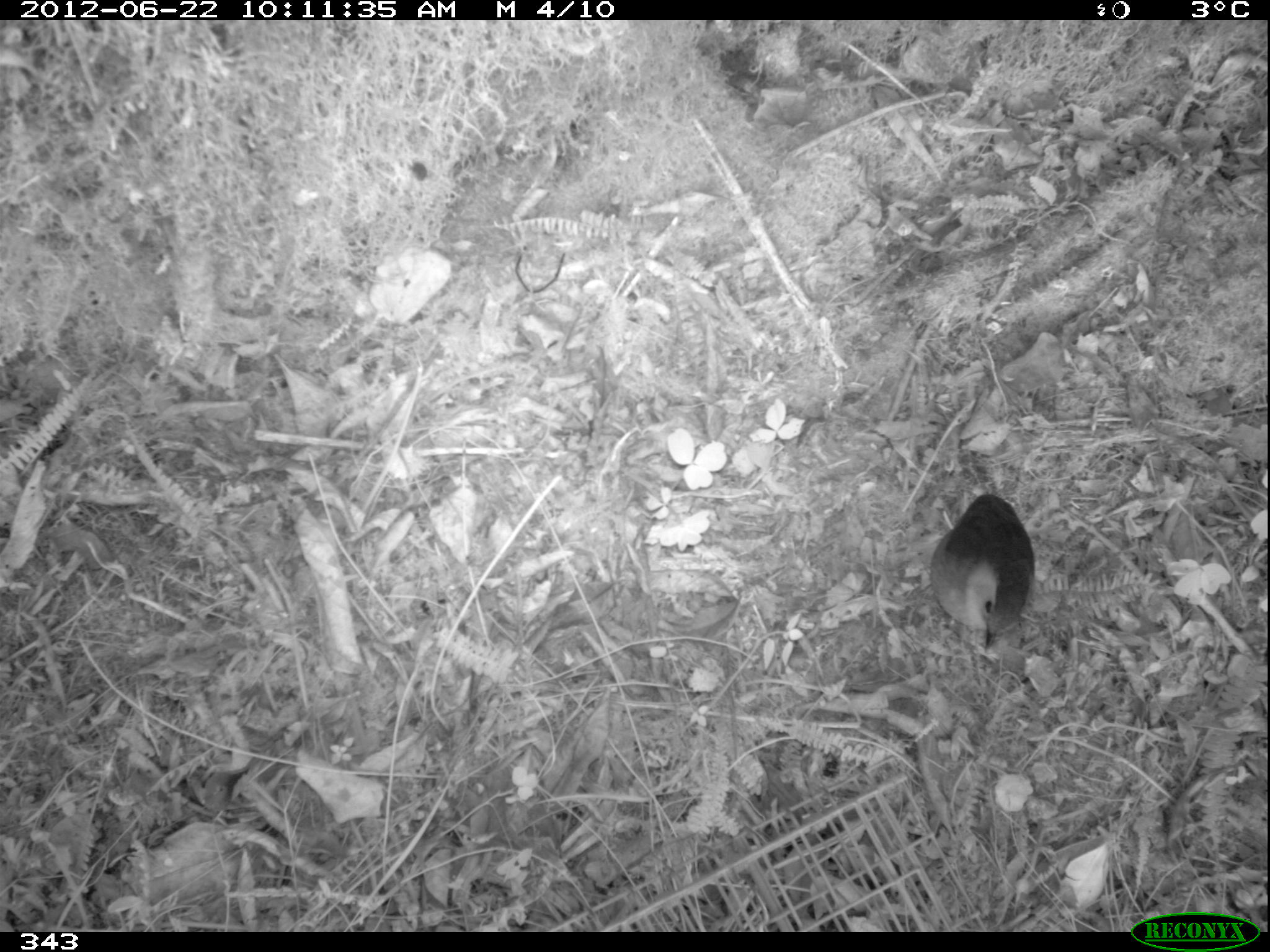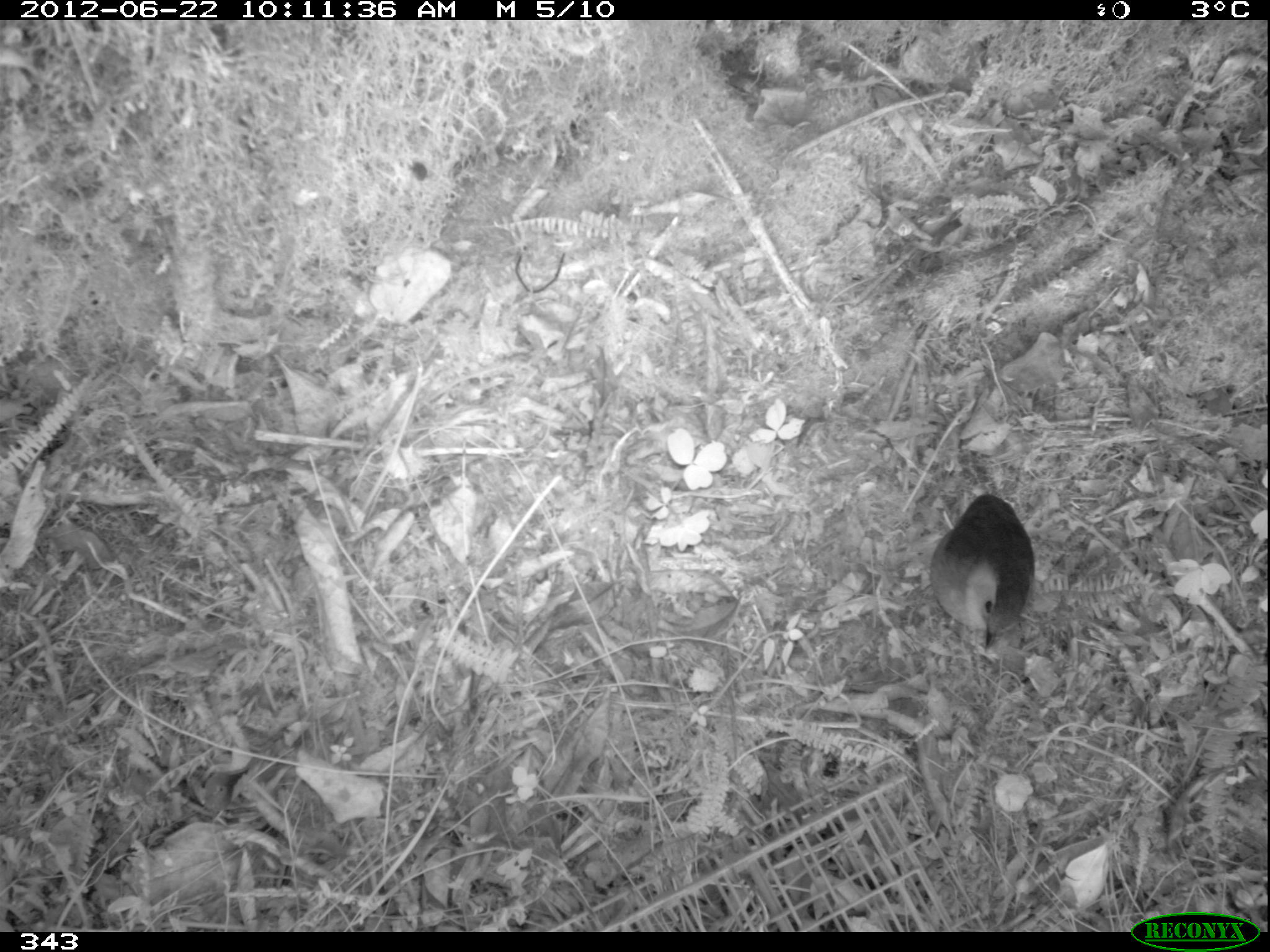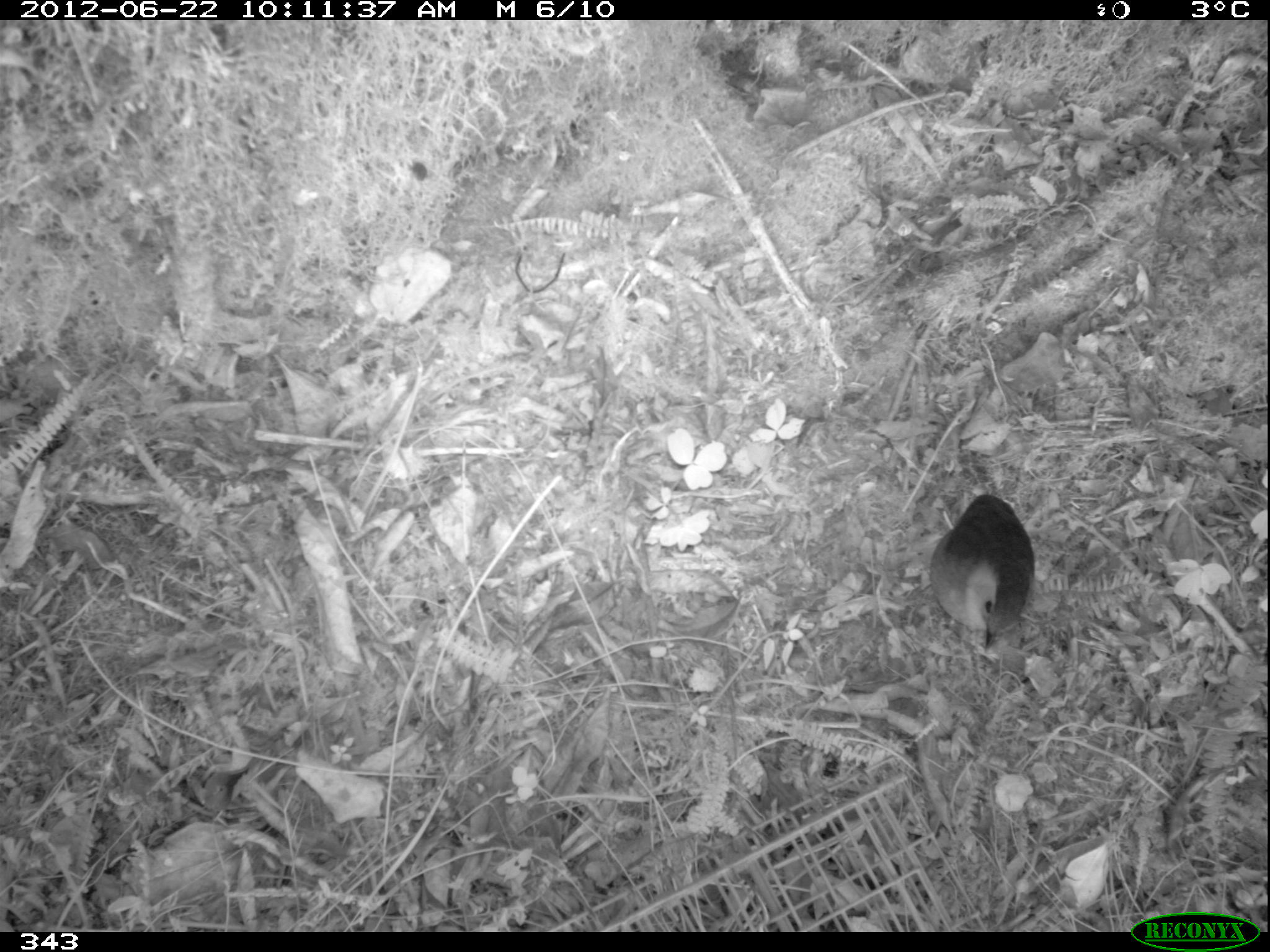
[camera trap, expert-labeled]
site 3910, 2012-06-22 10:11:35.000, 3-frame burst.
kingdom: Animalia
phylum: Chordata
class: Aves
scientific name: Aves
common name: bird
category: unknown bird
Unknown bird (bird) (Aves).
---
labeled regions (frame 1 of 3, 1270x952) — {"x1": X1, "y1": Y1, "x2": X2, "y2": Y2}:
unknown bird: {"x1": 930, "y1": 492, "x2": 1035, "y2": 652}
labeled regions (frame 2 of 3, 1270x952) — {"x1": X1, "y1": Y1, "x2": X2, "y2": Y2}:
unknown bird: {"x1": 929, "y1": 492, "x2": 1036, "y2": 652}